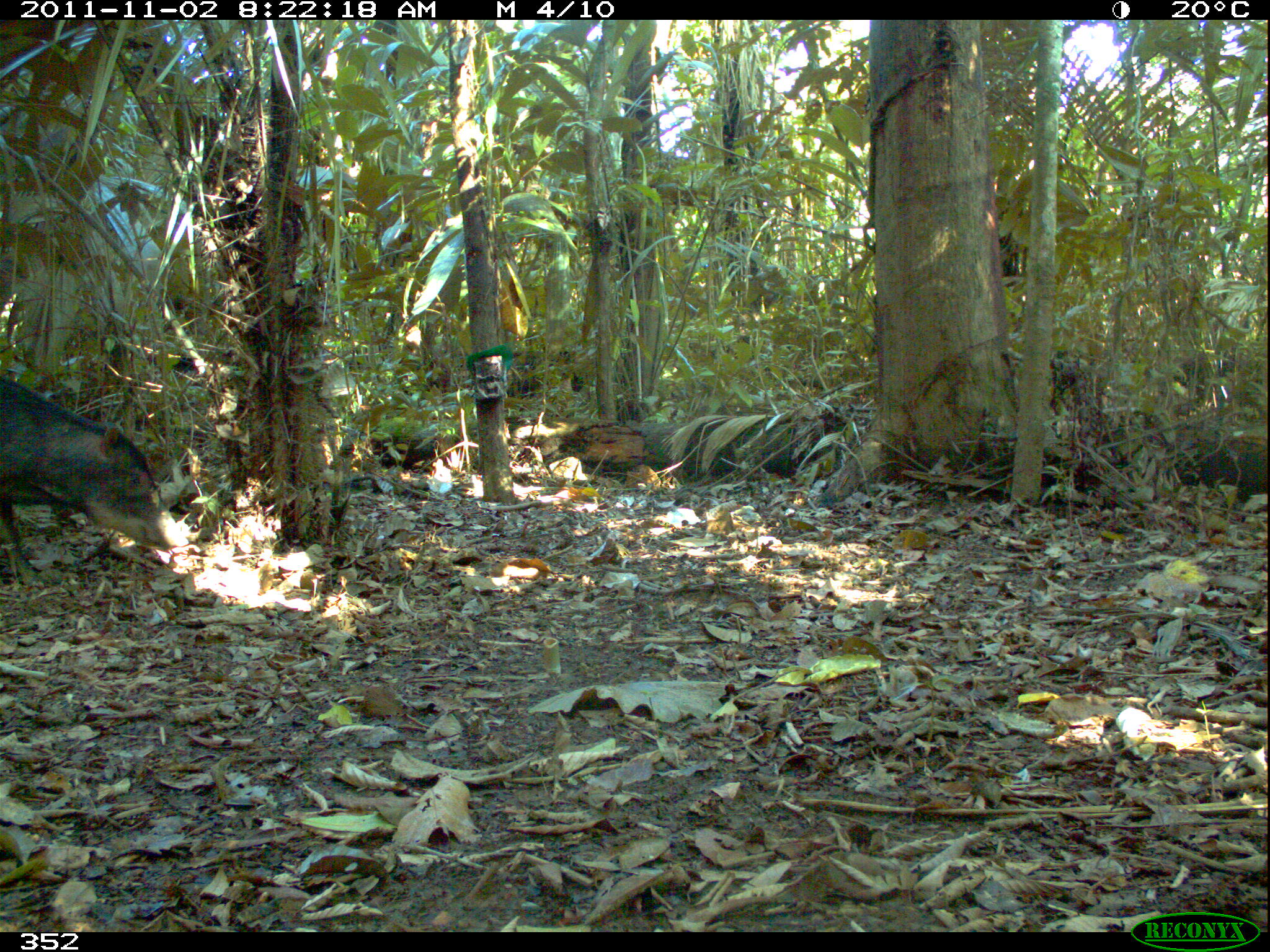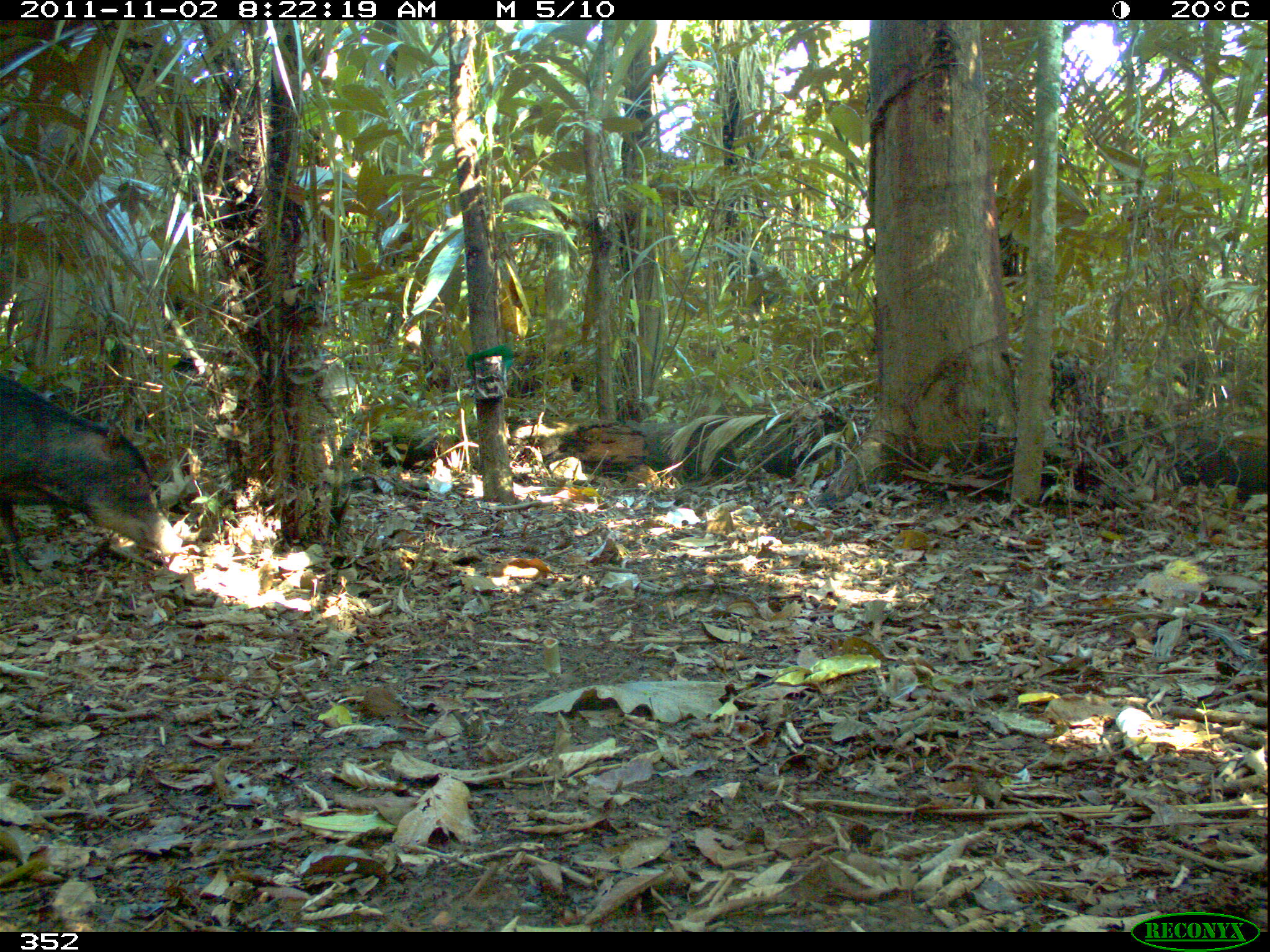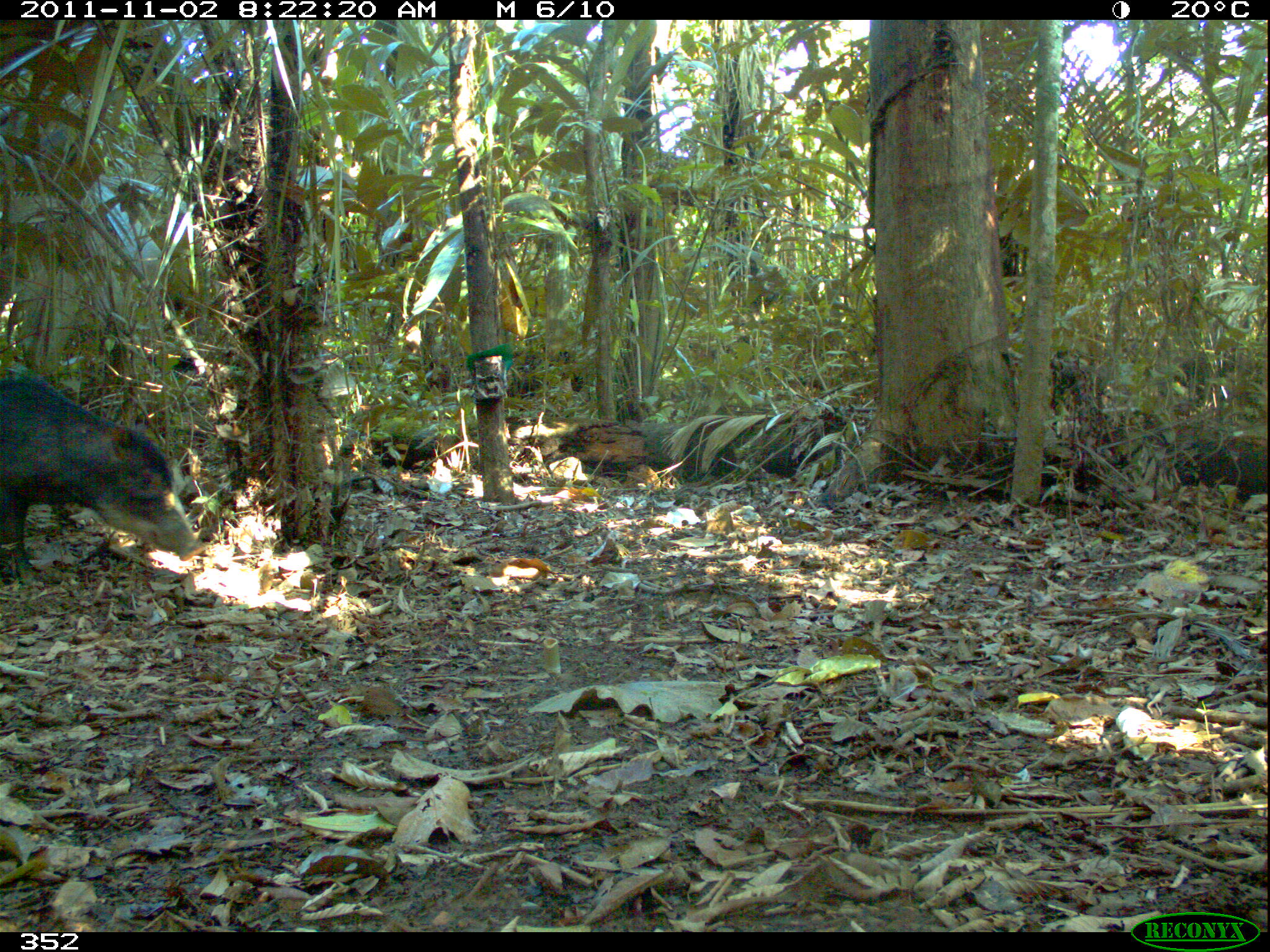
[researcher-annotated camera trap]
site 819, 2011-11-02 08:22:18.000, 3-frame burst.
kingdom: Animalia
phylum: Chordata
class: Mammalia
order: Artiodactyla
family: Tayassuidae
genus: Tayassu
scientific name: Tayassu pecari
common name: white-lipped peccary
Tayassu pecari (white-lipped peccary).